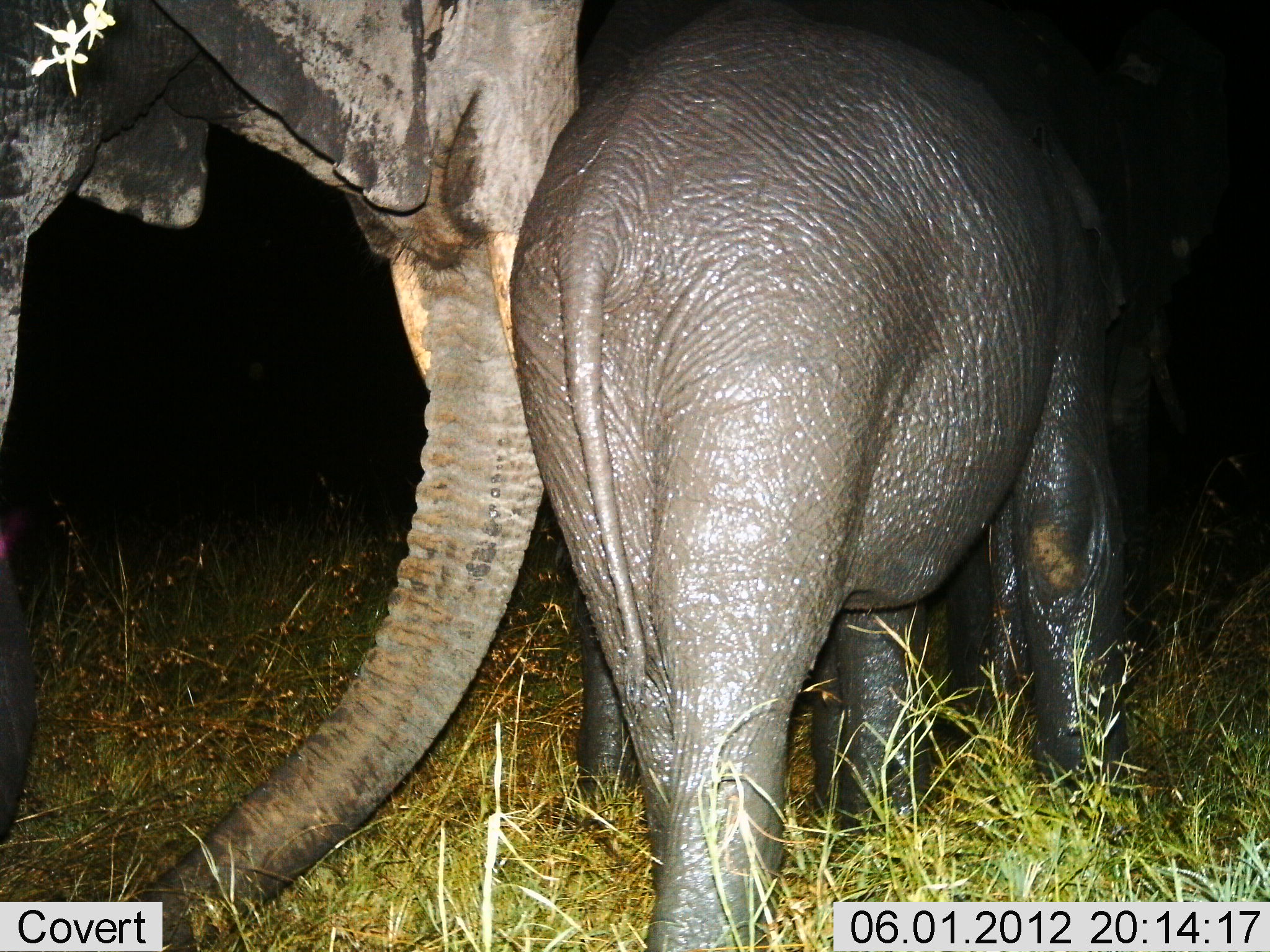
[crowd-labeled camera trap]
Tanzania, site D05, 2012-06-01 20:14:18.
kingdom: Animalia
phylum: Chordata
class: Mammalia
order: Proboscidea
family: Elephantidae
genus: Loxodonta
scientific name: Loxodonta africana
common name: african bush elephant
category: elephant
Elephant (african bush elephant) (Loxodonta africana), count 2. Behavior (volunteer vote fractions): standing 30%, resting 0%, moving 70%, interacting 20%. Young present (vote fraction): 80%. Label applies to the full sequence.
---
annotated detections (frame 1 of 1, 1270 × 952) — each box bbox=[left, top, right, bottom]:
animal: bbox=[497, 16, 1148, 947]; bbox=[2, 3, 594, 942]